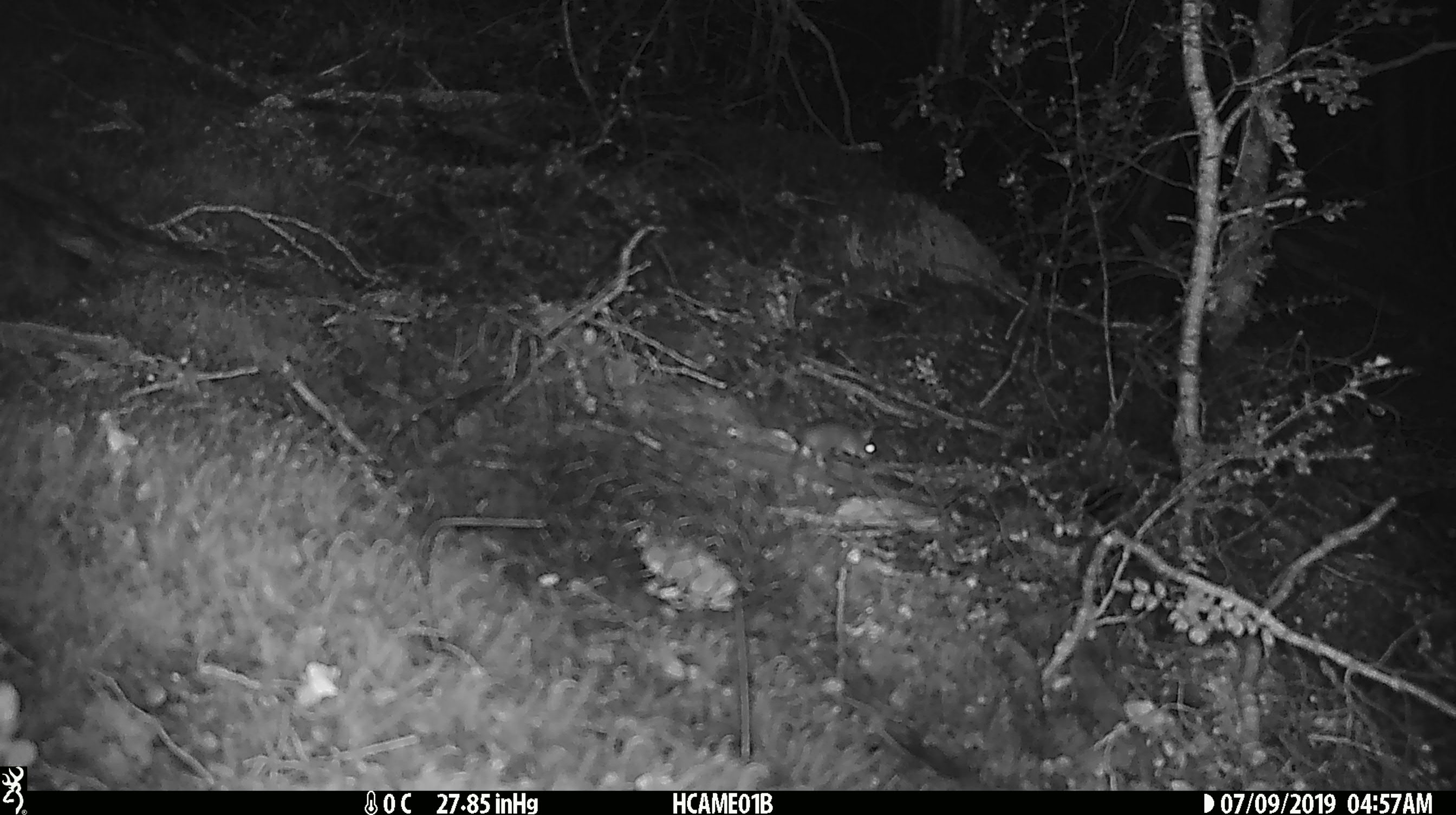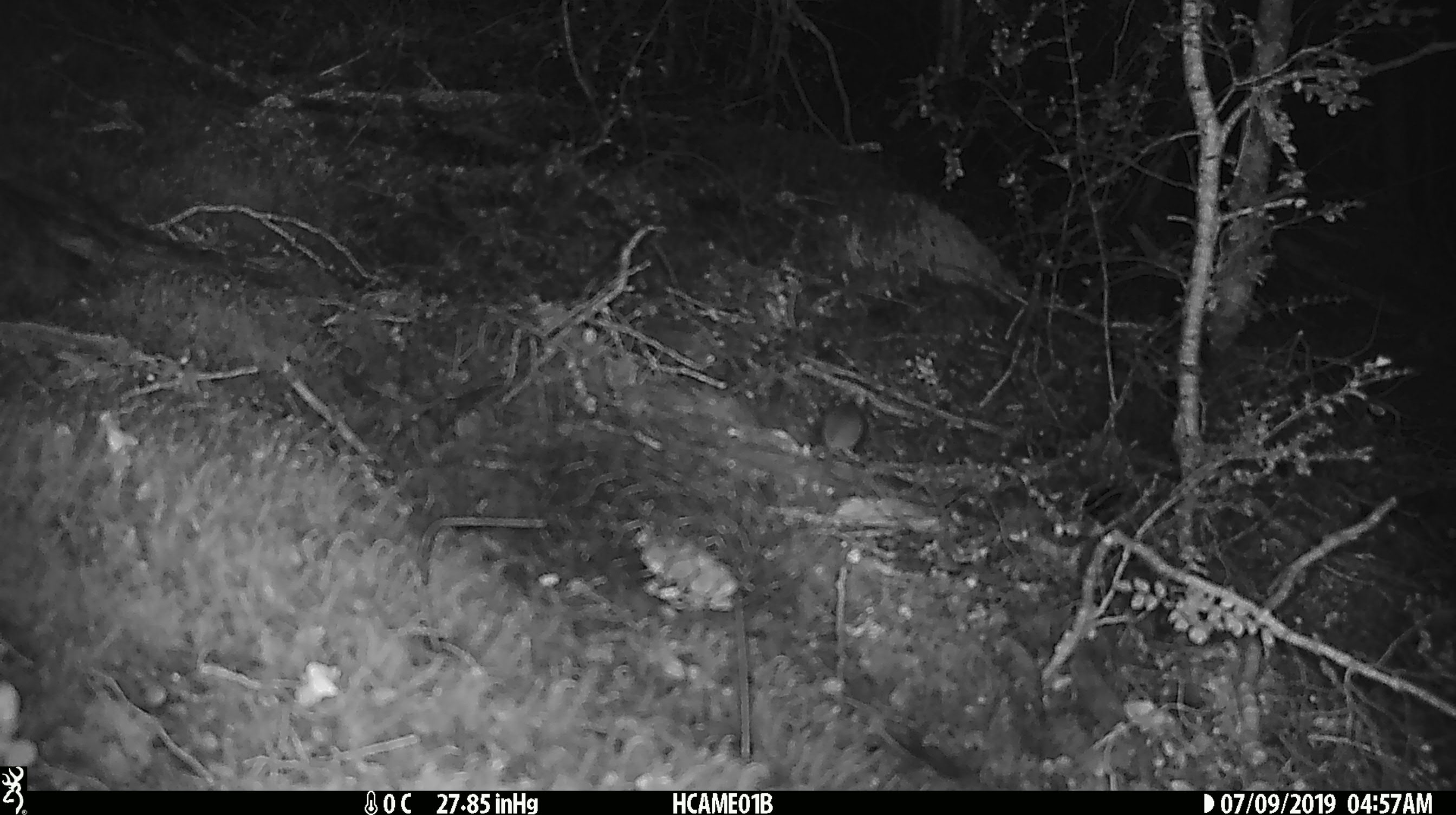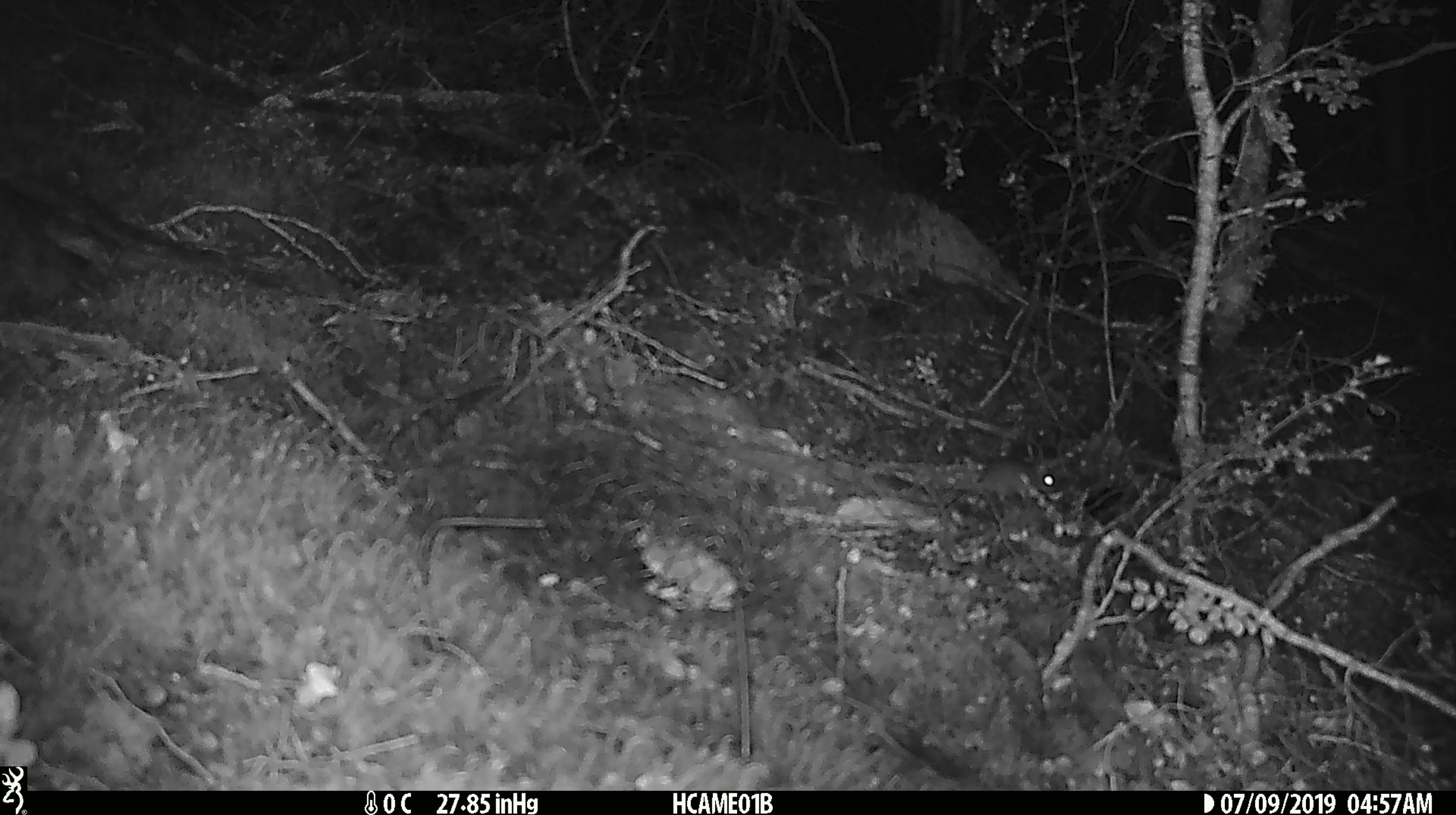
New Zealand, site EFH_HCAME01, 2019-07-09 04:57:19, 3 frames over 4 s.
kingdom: Animalia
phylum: Chordata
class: Mammalia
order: Rodentia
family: Muridae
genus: Mus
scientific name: Mus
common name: mouse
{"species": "mouse (Mus)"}